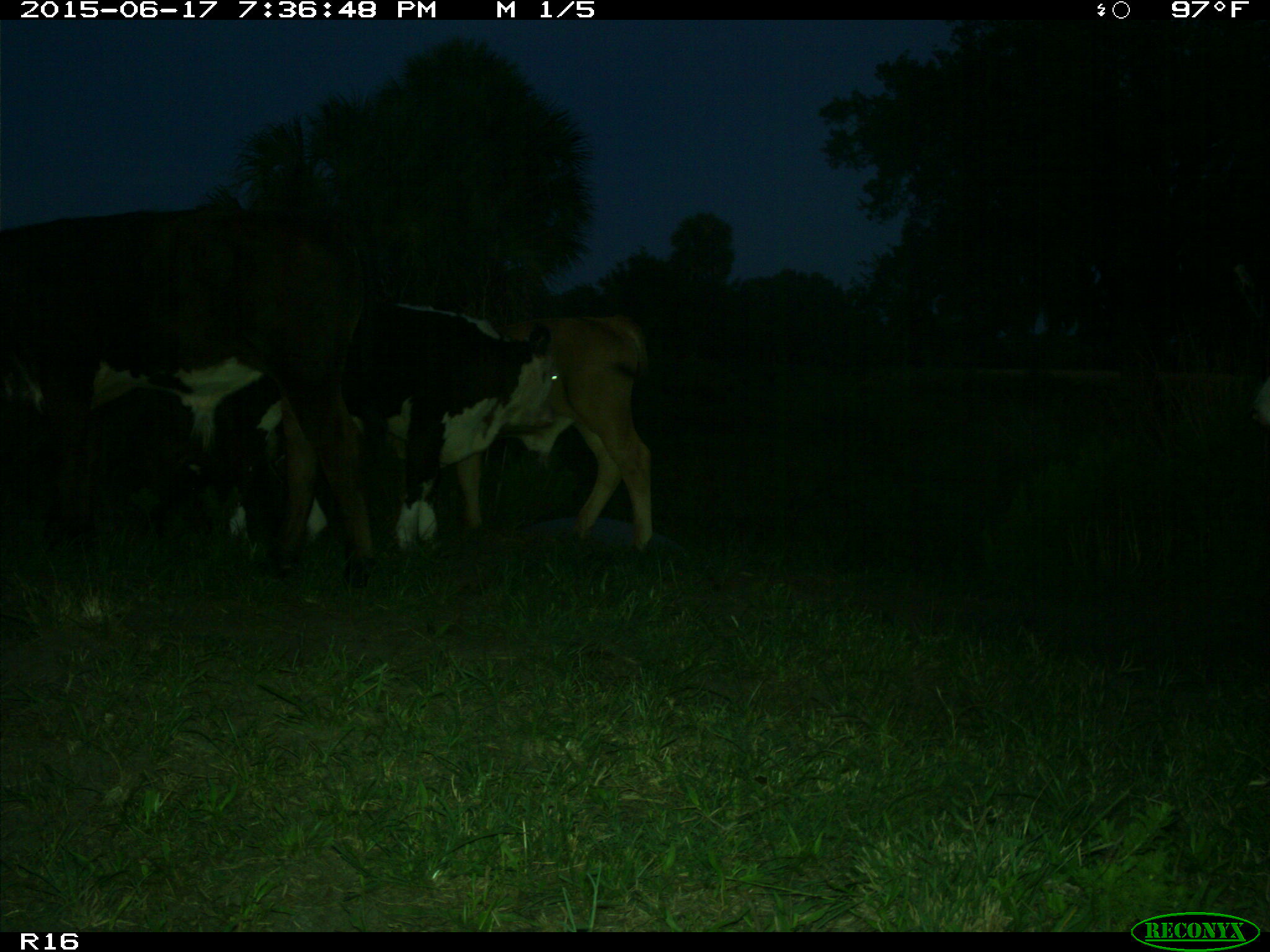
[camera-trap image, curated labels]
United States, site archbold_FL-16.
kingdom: Animalia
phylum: Chordata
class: Mammalia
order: Artiodactyla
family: Bovidae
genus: Bos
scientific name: Bos taurus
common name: domestic cow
Bos taurus (domestic cow).